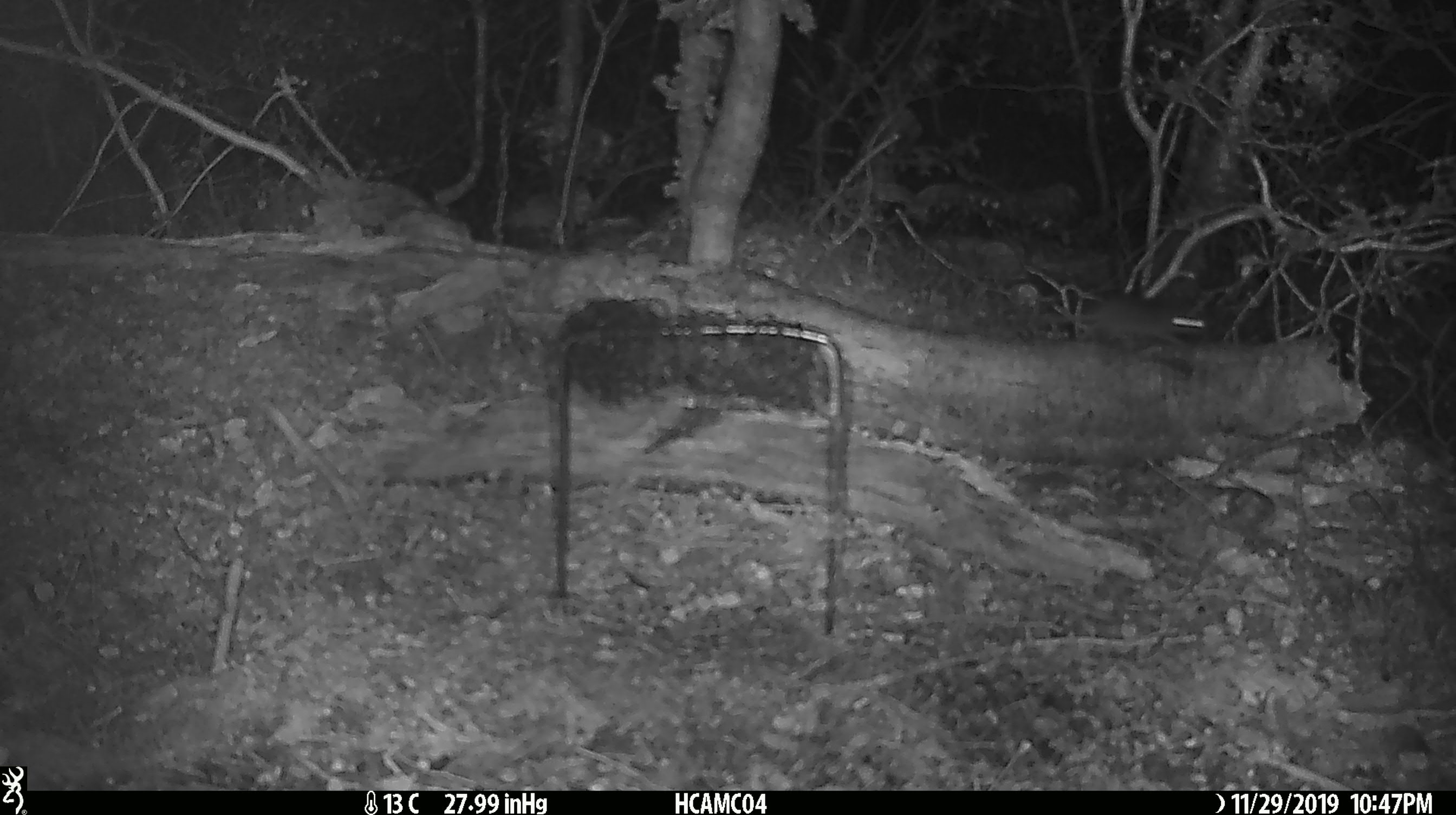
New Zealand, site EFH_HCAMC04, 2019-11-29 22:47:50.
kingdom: Animalia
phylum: Chordata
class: Mammalia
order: Rodentia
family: Muridae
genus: Mus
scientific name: Mus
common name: mouse